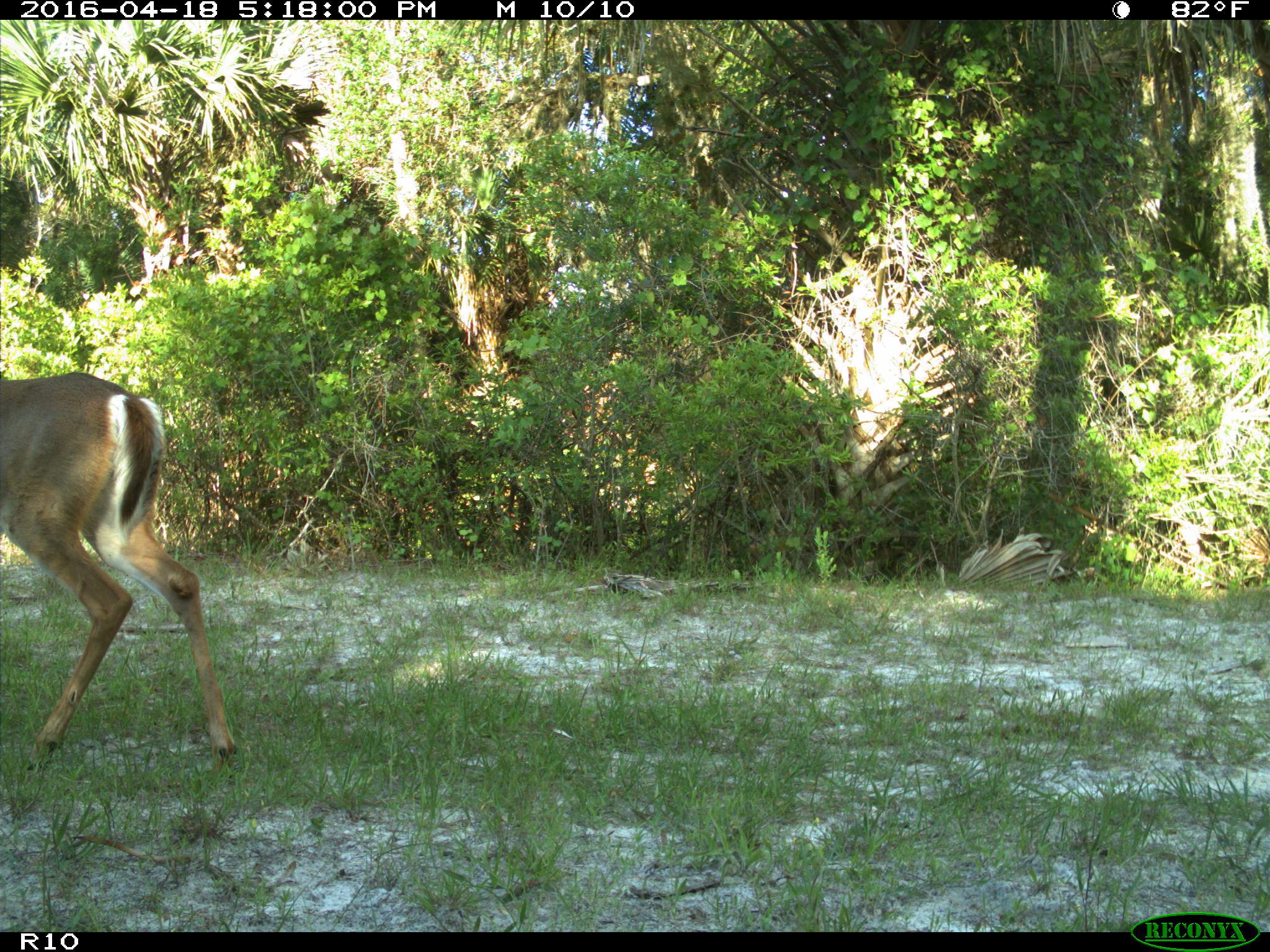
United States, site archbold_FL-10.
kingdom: Animalia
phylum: Chordata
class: Mammalia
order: Artiodactyla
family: Cervidae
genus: Odocoileus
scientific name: Odocoileus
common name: deer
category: unidentified deer